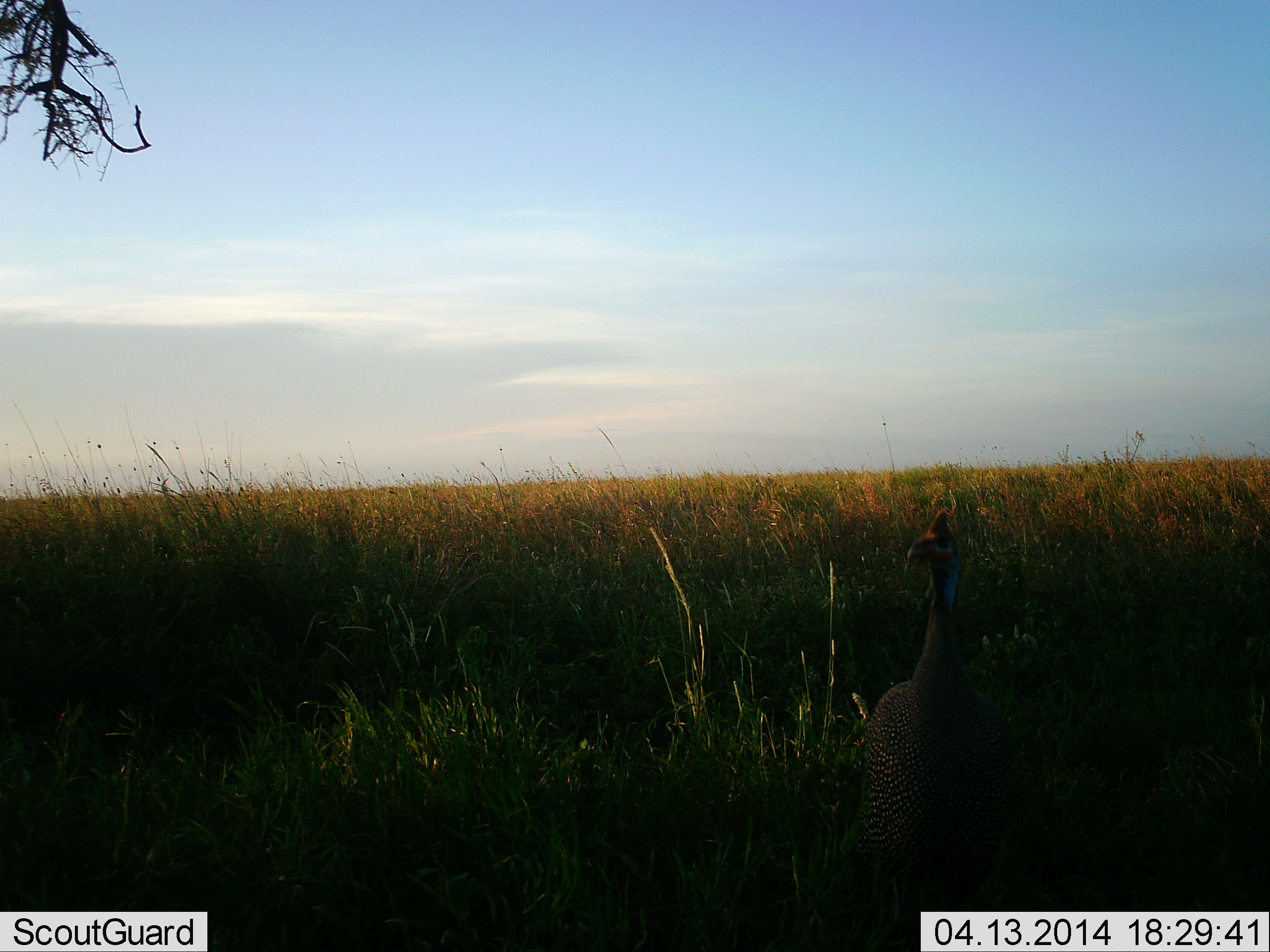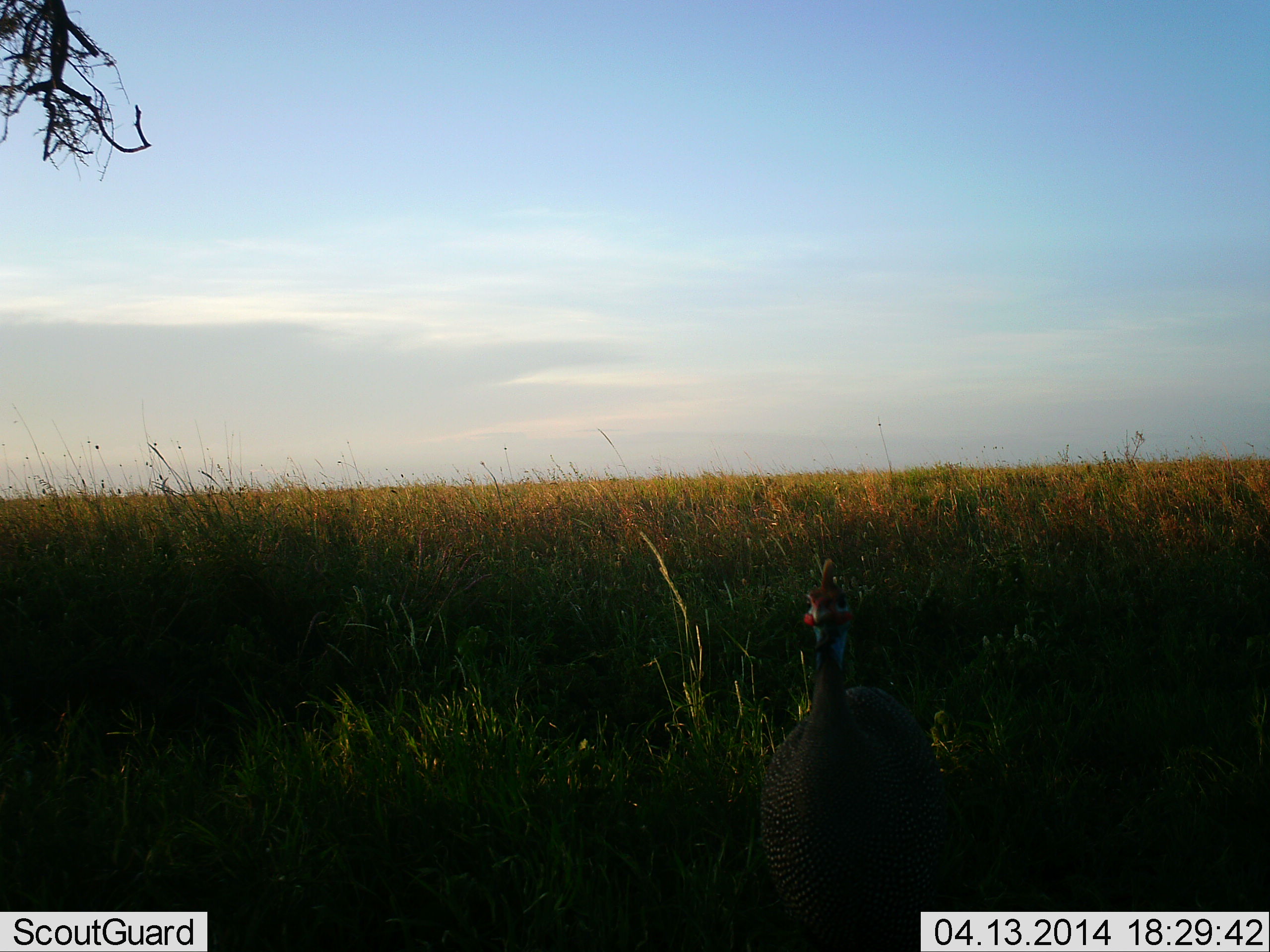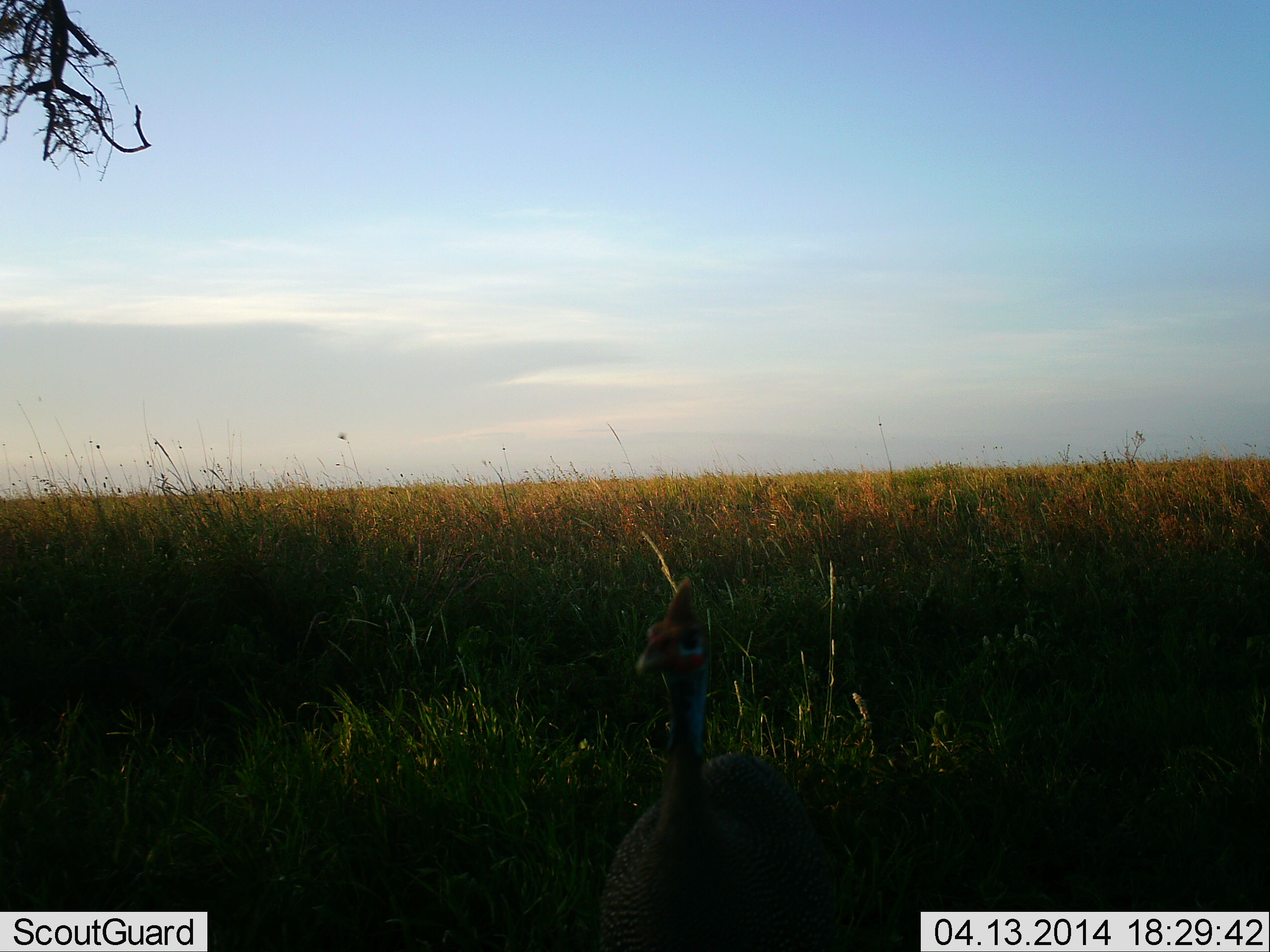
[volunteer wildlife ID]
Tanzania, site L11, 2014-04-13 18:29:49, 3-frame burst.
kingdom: Animalia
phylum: Chordata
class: Aves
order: Galliformes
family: Numididae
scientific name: Numididae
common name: guinea fowl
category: guineafowl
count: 1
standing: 10%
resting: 0%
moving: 70%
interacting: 20%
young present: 0%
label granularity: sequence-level